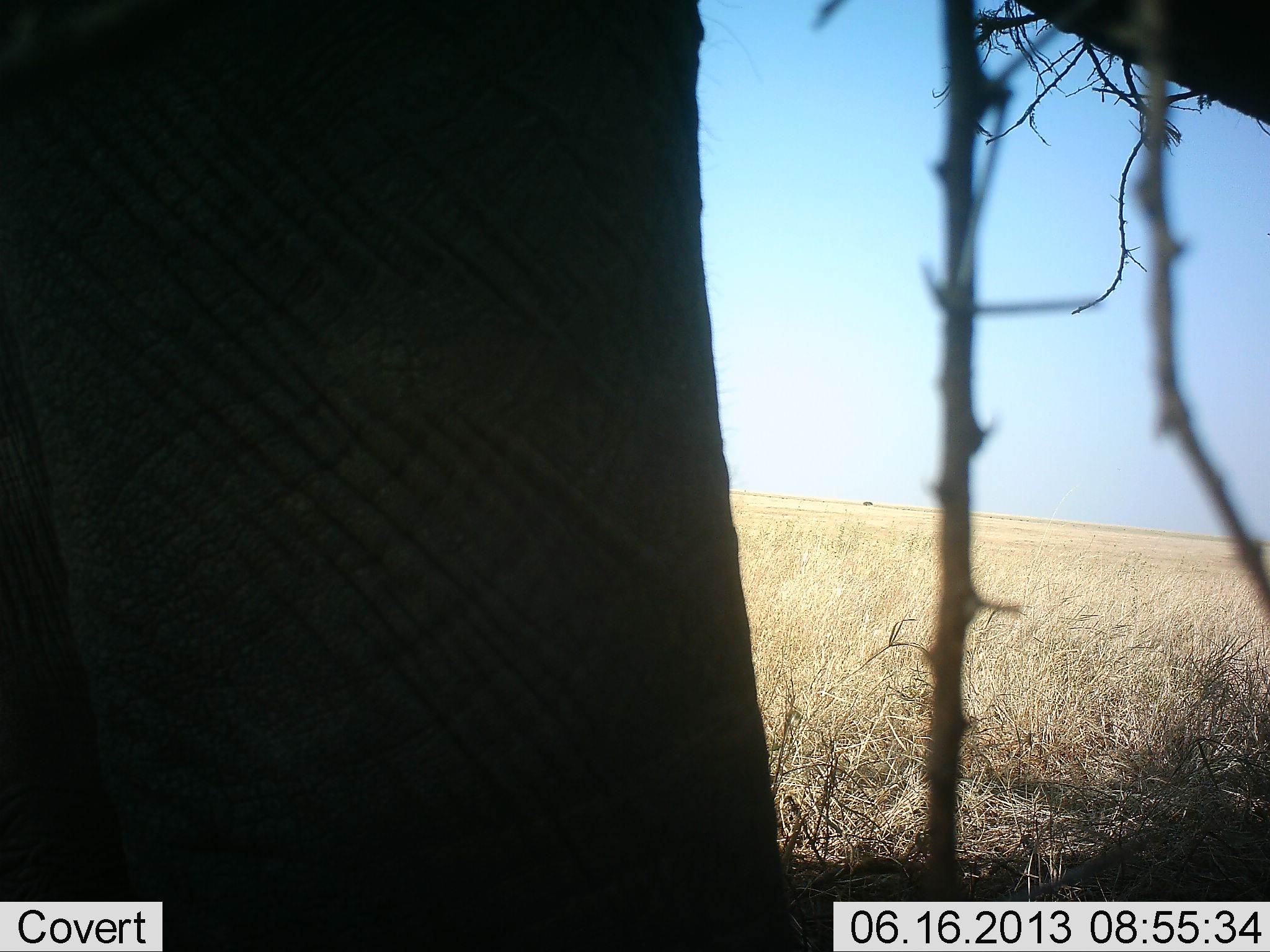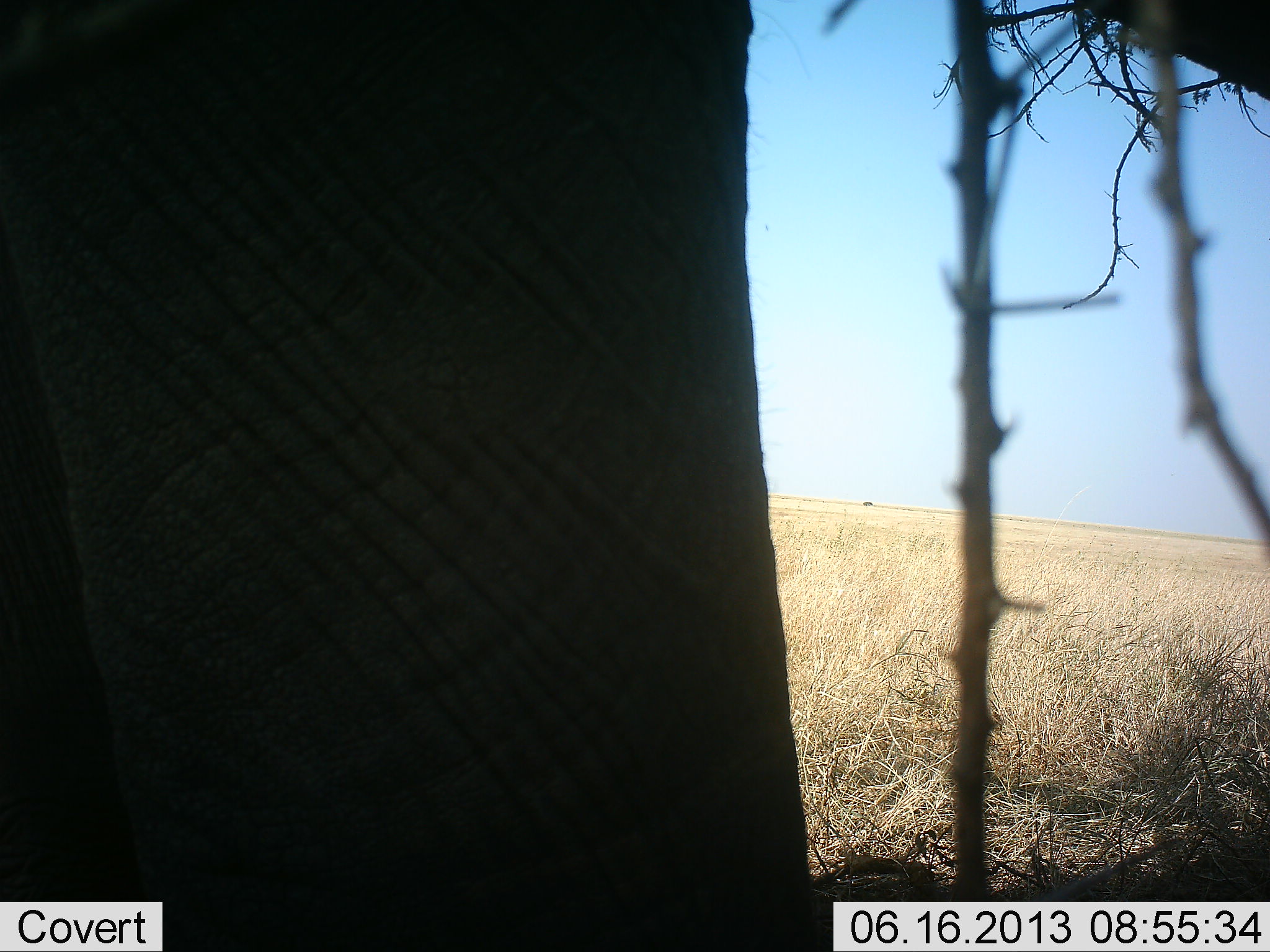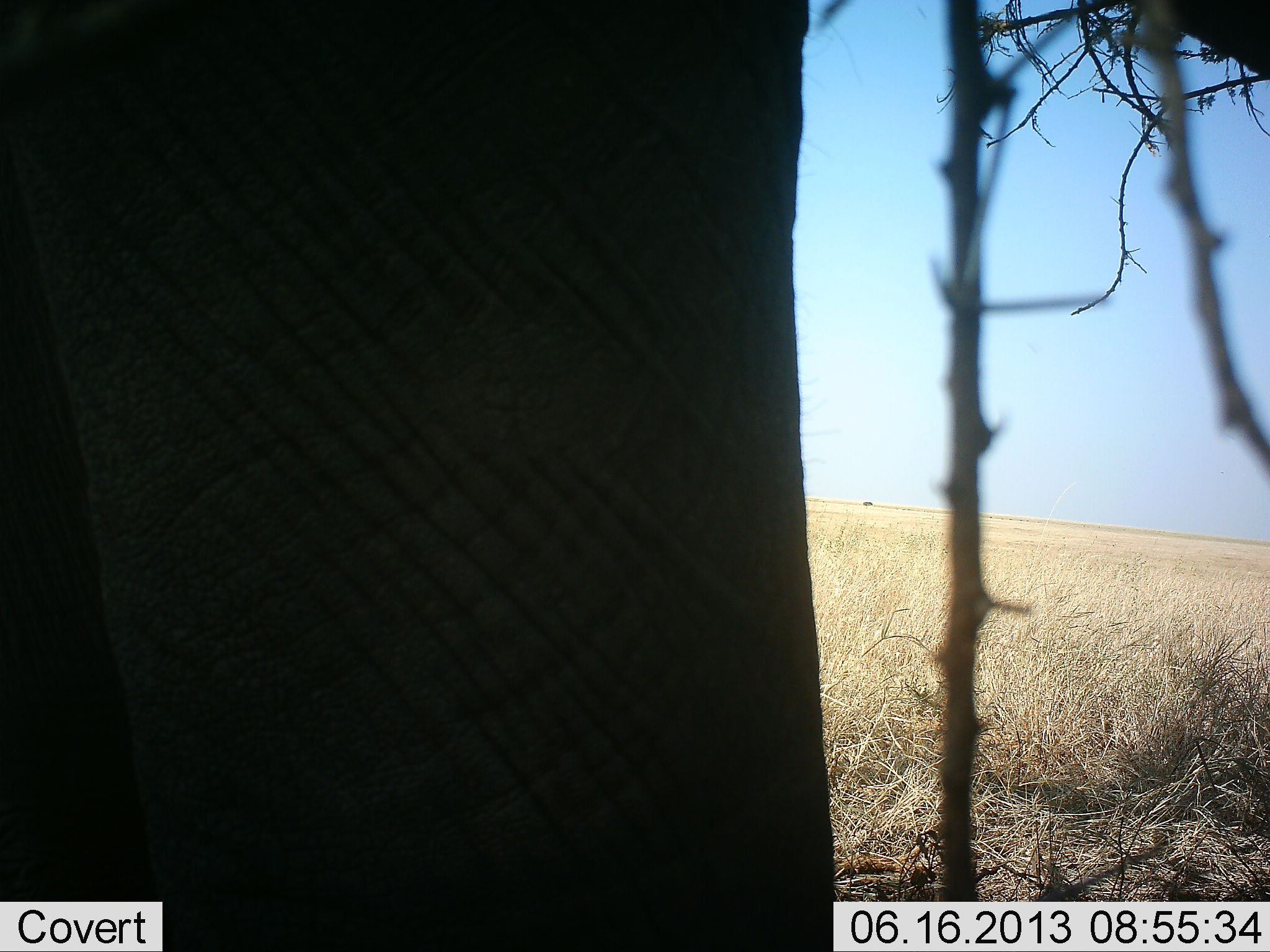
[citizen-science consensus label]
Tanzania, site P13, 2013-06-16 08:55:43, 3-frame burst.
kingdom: Animalia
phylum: Chordata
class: Mammalia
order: Proboscidea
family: Elephantidae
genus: Loxodonta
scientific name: Loxodonta africana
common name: african bush elephant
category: elephant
Elephant (african bush elephant) (Loxodonta africana), count 1. Behavior (volunteer vote fractions): standing 91%, resting 0%, moving 0%, interacting 0%. Young present (vote fraction): 0%. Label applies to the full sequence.